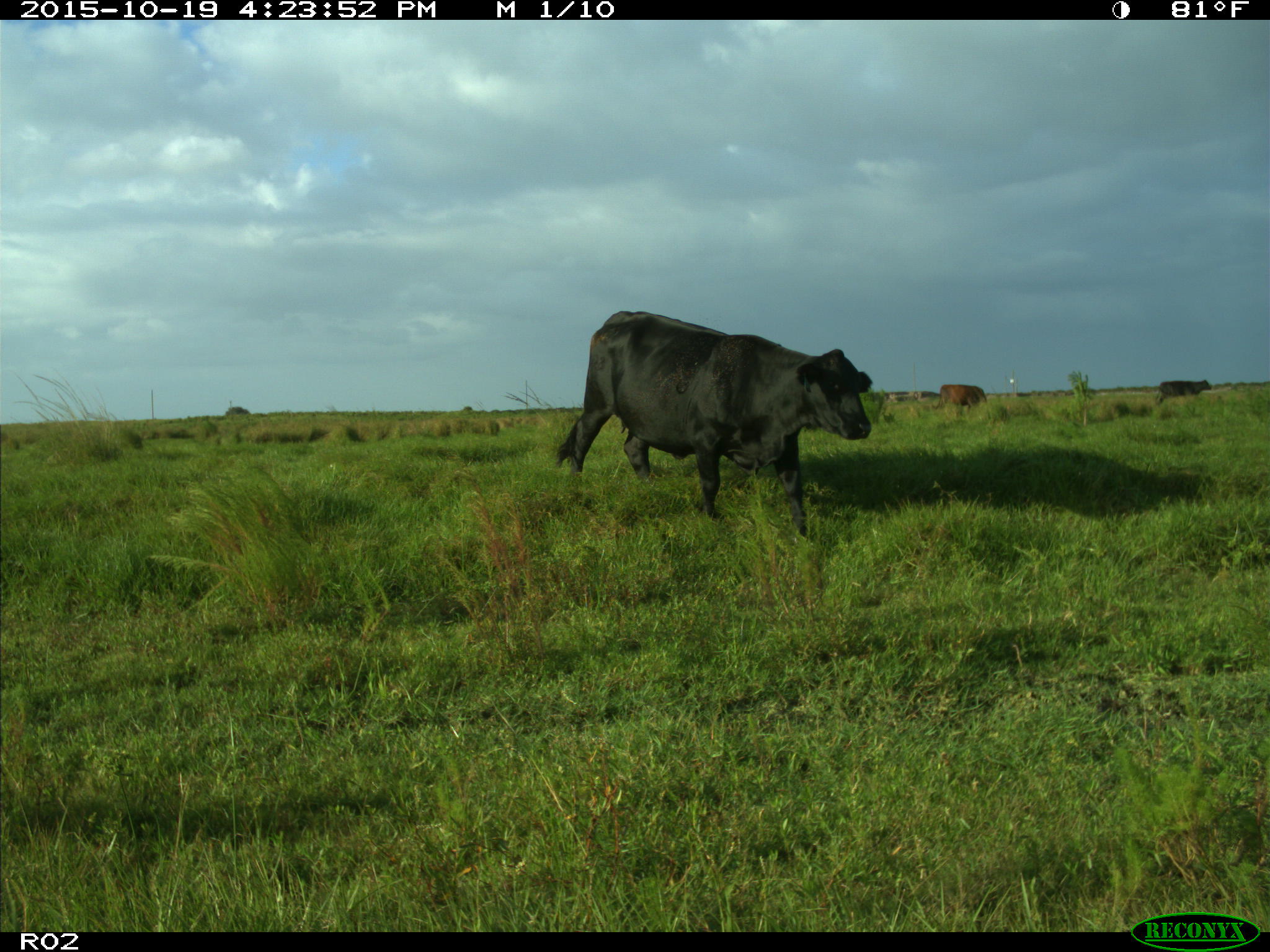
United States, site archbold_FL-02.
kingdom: Animalia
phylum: Chordata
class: Mammalia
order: Artiodactyla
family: Bovidae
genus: Bos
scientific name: Bos taurus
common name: domestic cow